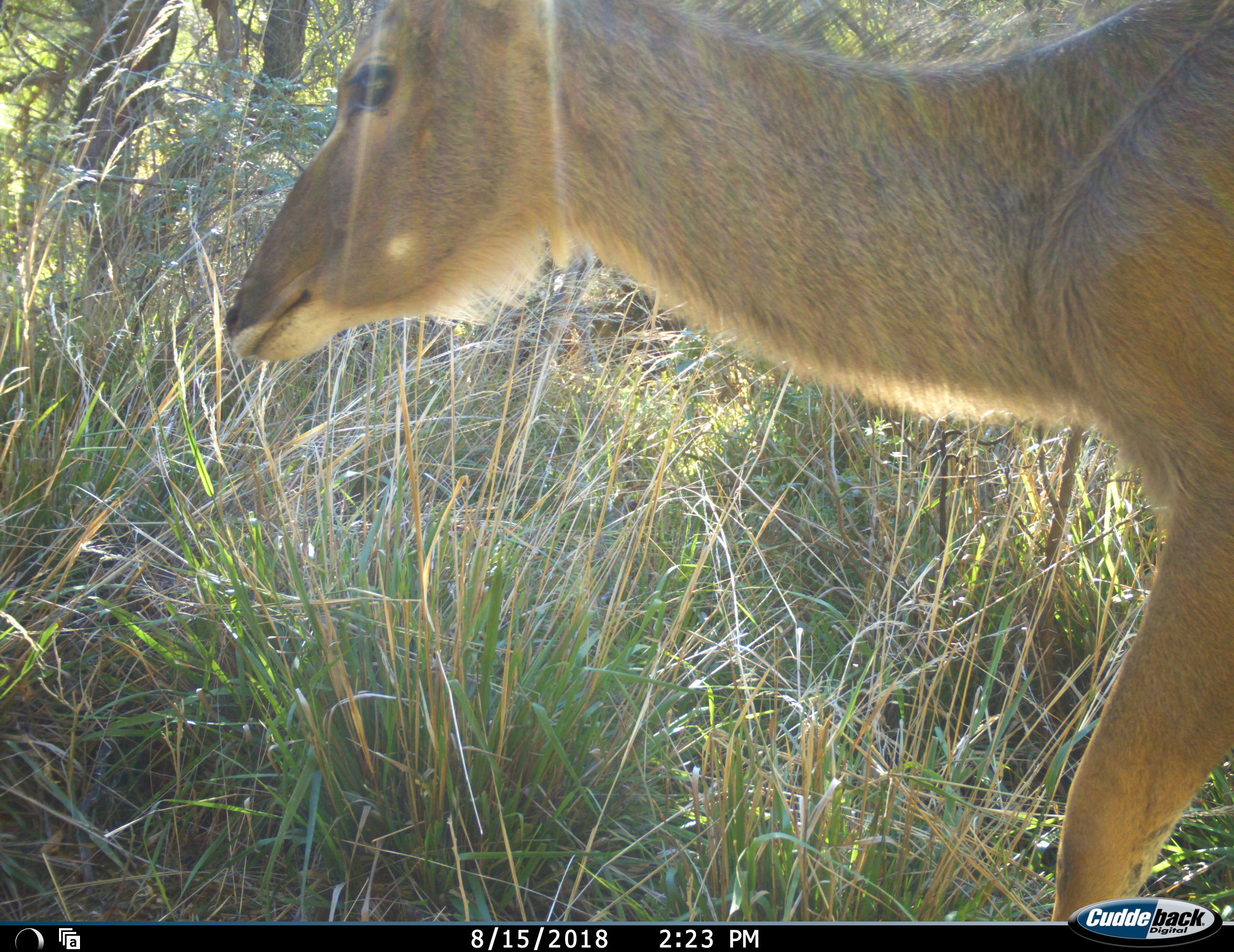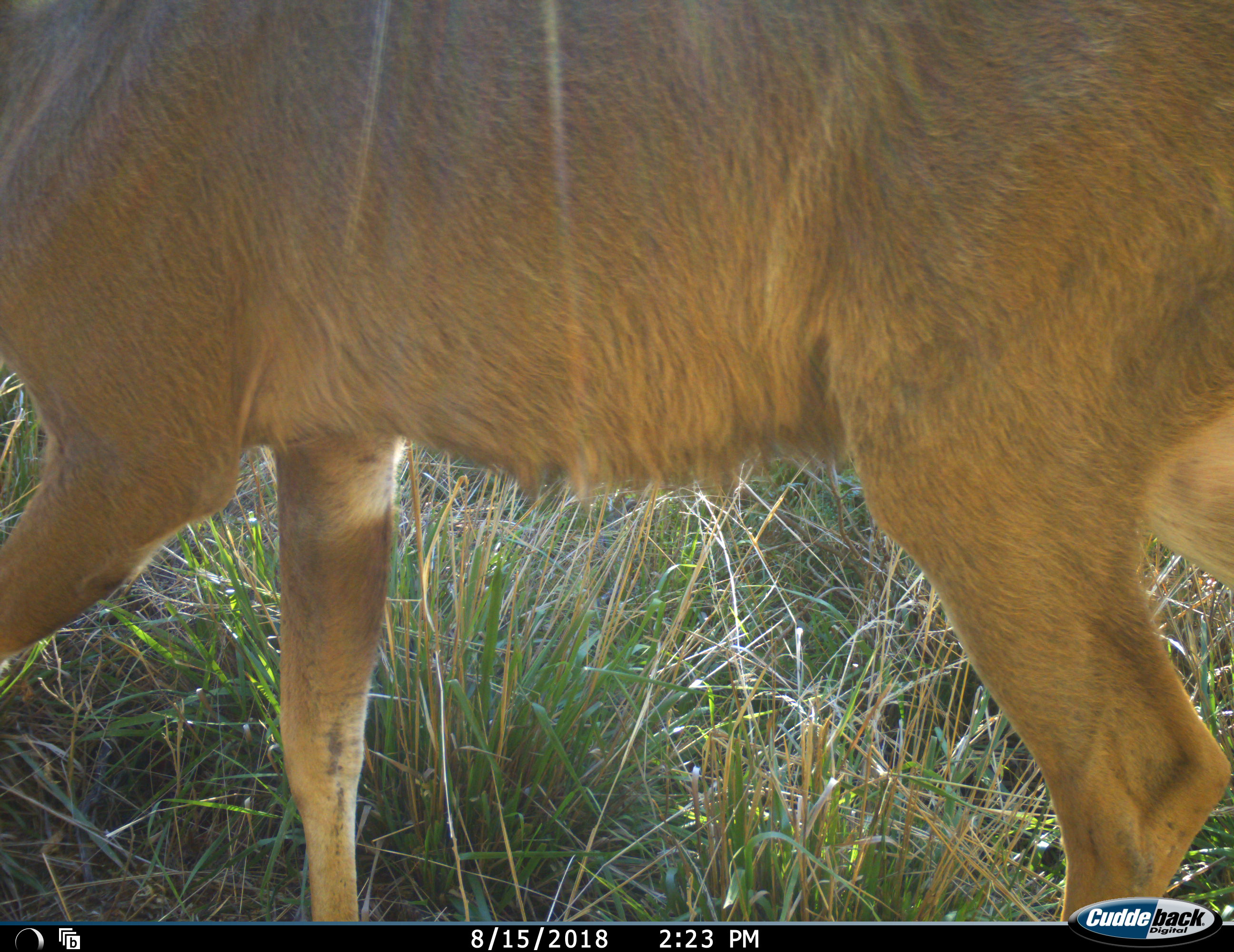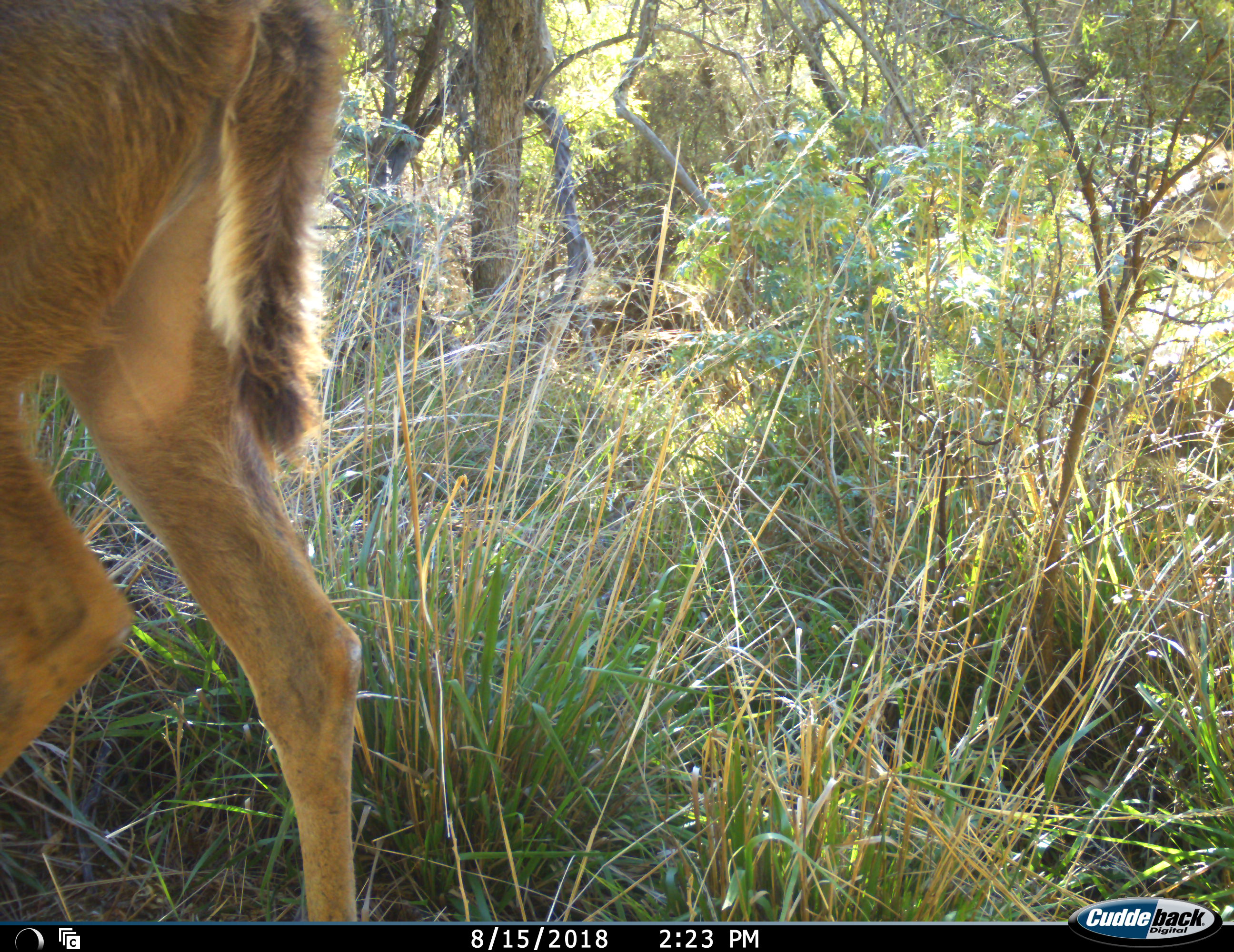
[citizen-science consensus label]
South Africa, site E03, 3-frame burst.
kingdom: Animalia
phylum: Chordata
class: Mammalia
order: Artiodactyla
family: Bovidae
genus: Tragelaphus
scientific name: Tragelaphus strepsiceros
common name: greater kudu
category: kudu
Kudu (greater kudu) (Tragelaphus strepsiceros), count 1. Behavior (volunteer vote fractions): standing 0%, resting 0%, moving 100%, interacting 0%. Young present (vote fraction): 0%. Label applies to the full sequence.